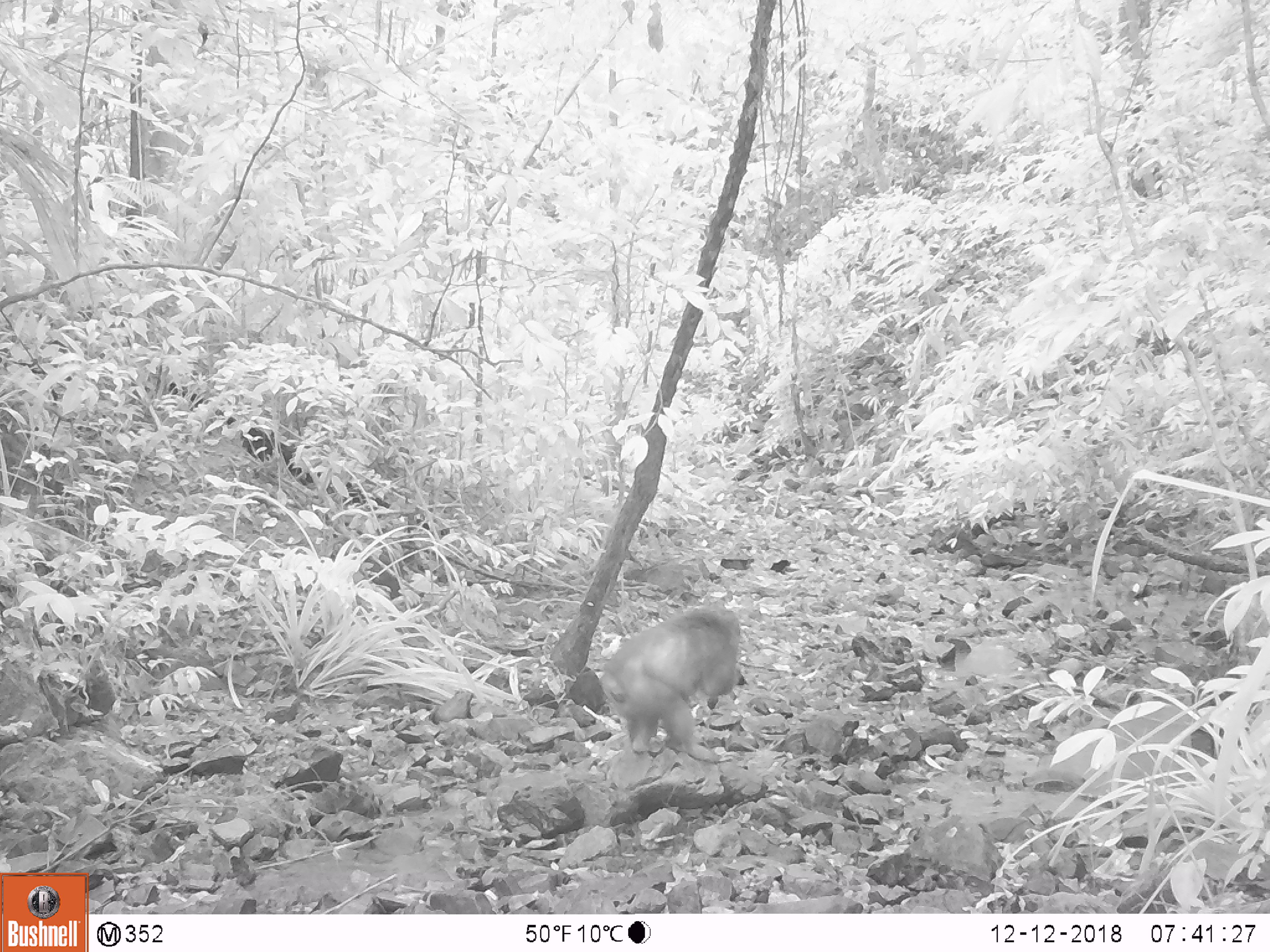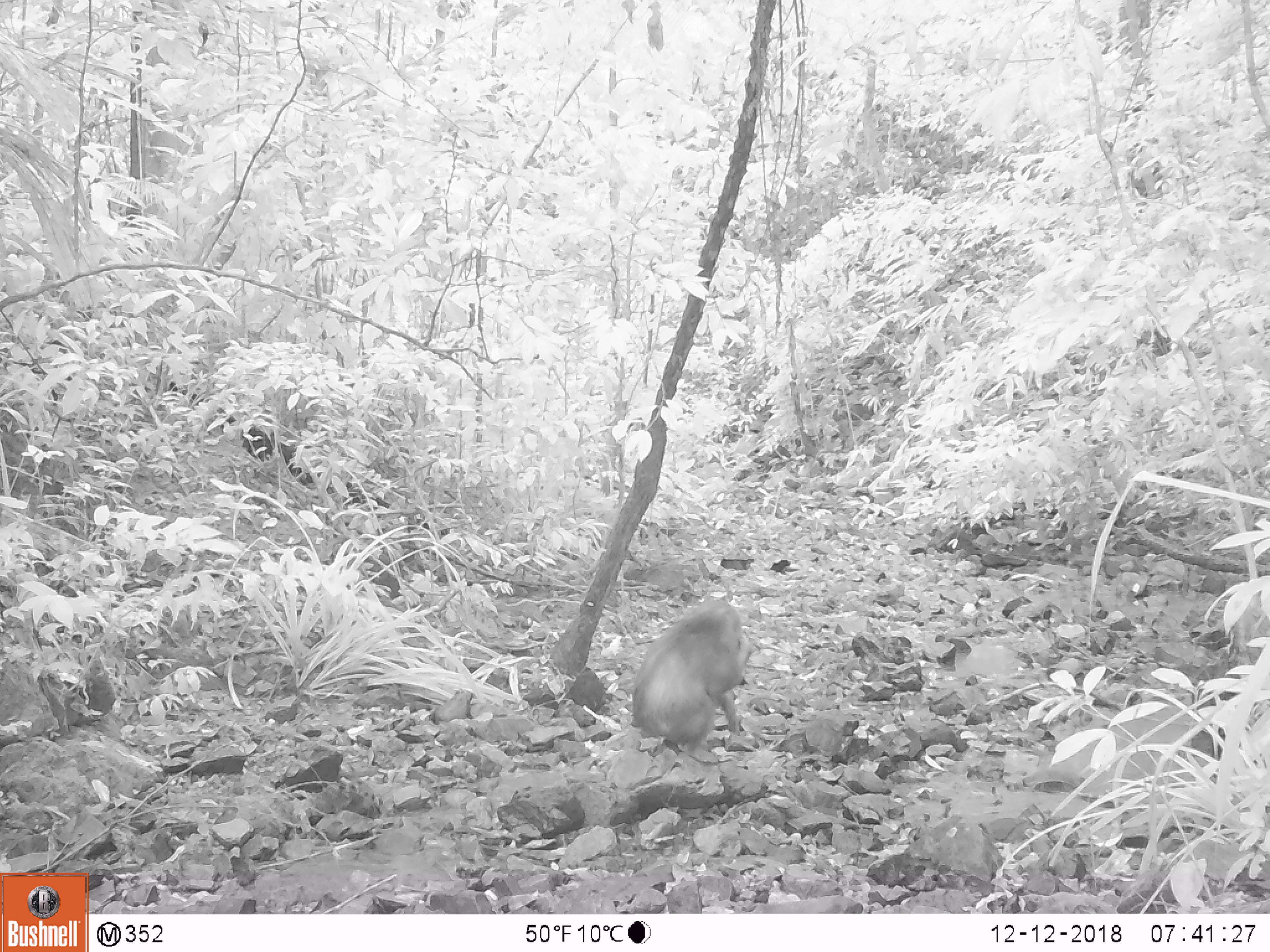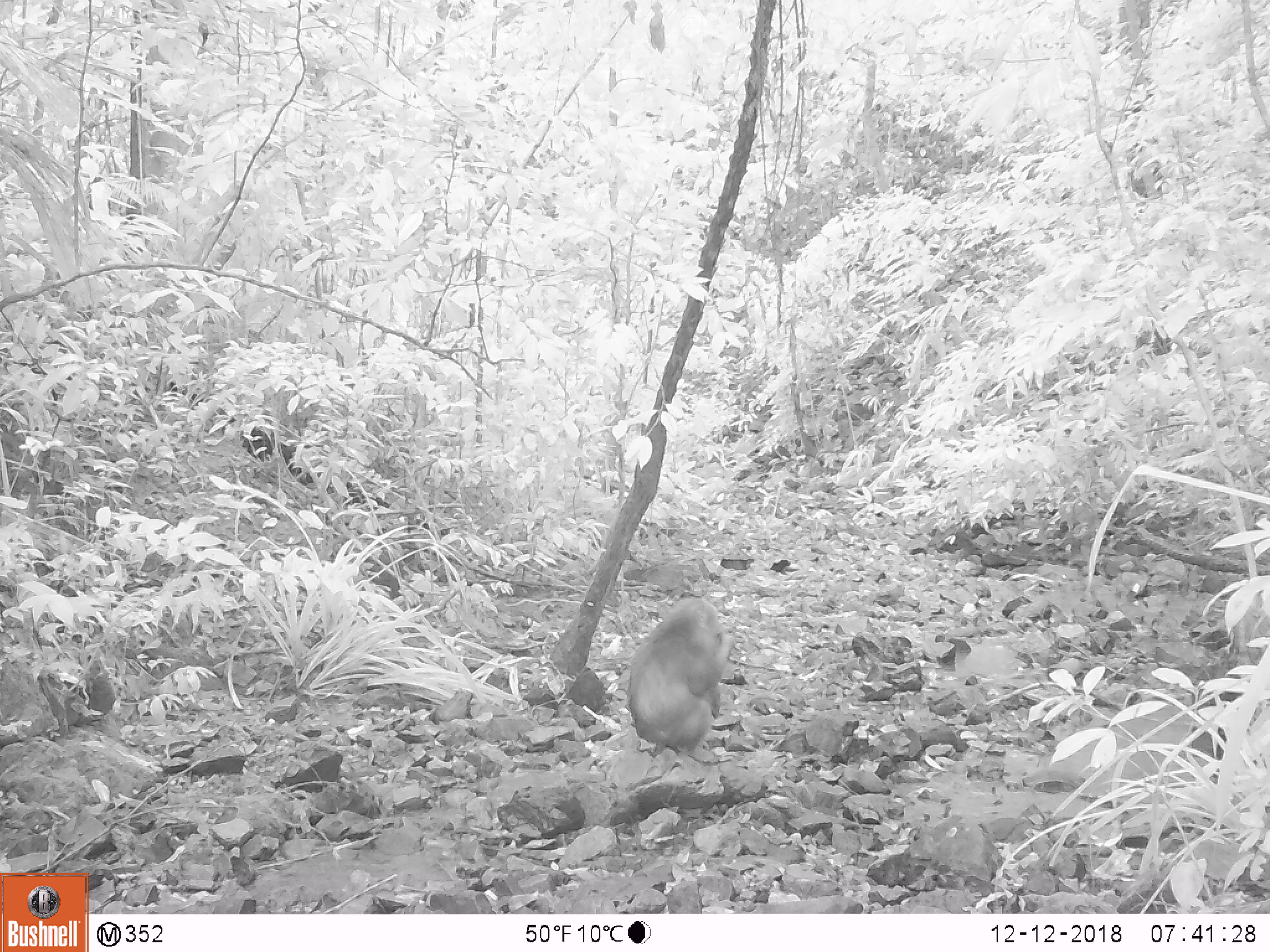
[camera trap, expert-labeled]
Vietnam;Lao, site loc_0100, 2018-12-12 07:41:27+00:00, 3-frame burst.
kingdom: Animalia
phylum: Chordata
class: Mammalia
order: Primates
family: Cercopithecidae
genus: Macaca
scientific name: Macaca arctoides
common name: stump-tailed macaque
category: stump tailed macaque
Stump tailed macaque (stump-tailed macaque) (Macaca arctoides). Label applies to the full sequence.